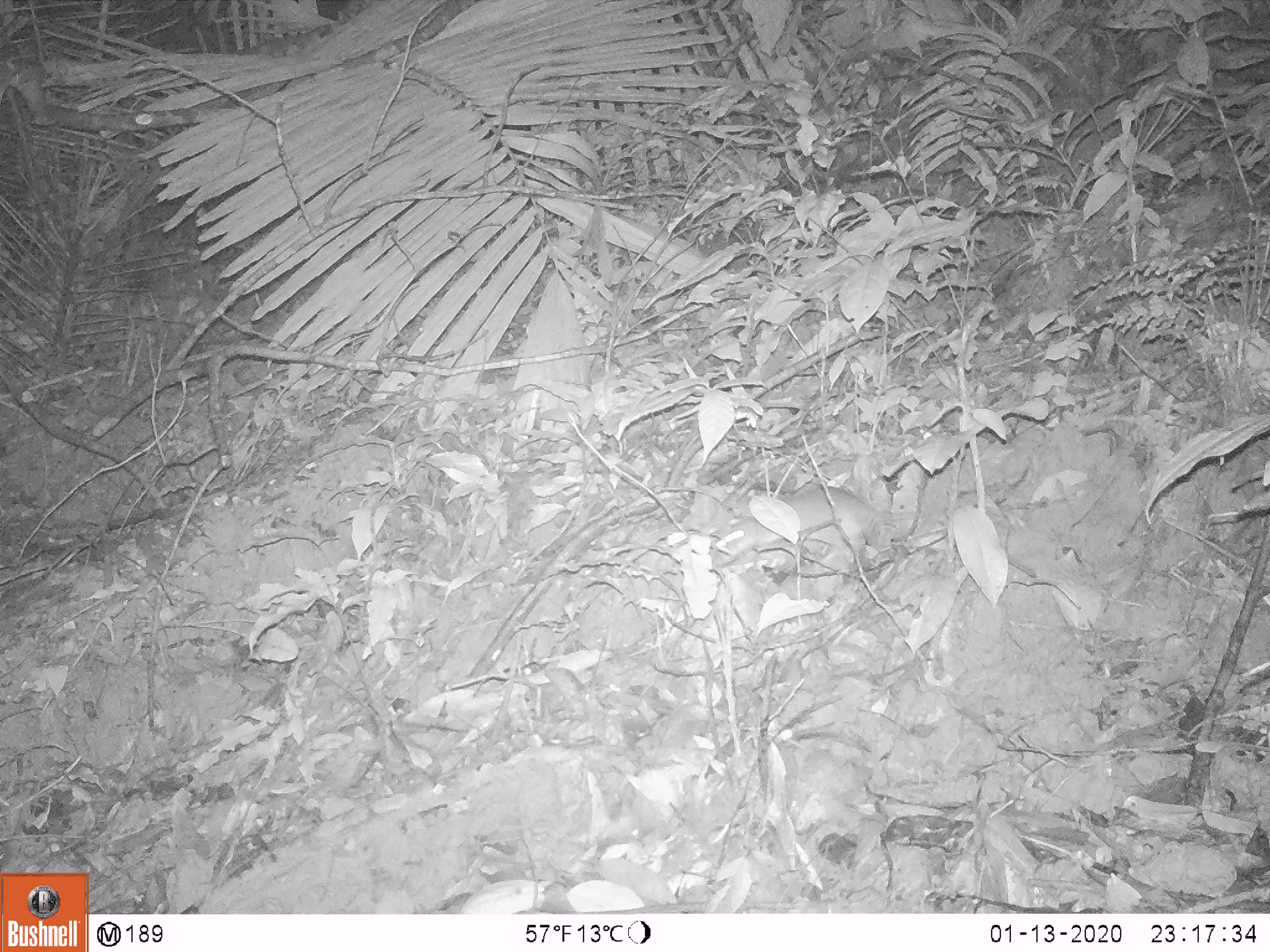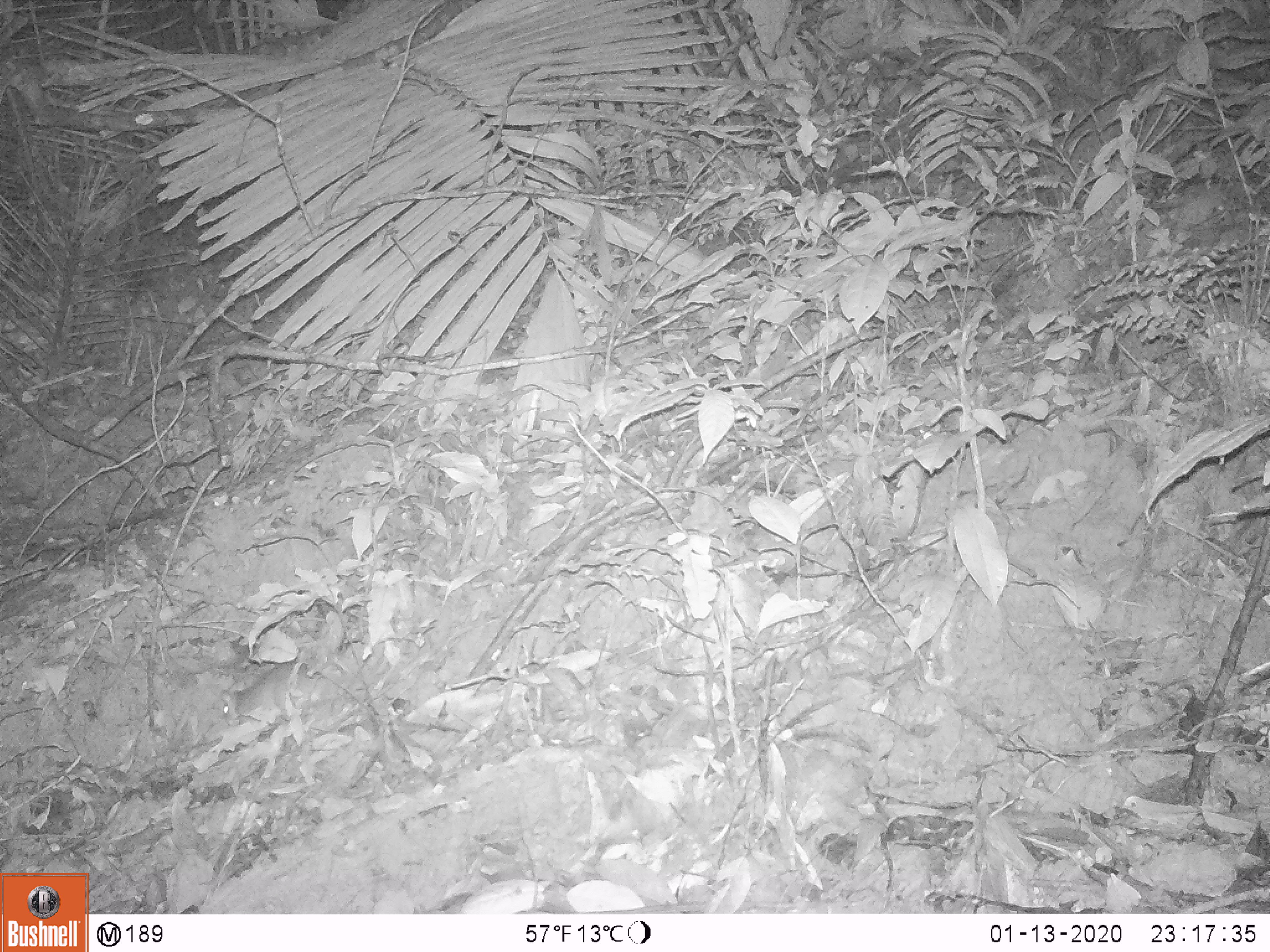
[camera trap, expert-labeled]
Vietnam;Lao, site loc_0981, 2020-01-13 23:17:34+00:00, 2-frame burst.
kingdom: Animalia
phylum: Chordata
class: Mammalia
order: Rodentia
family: Muridae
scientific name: Muridae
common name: old-world mice and rats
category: unidentified murid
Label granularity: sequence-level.